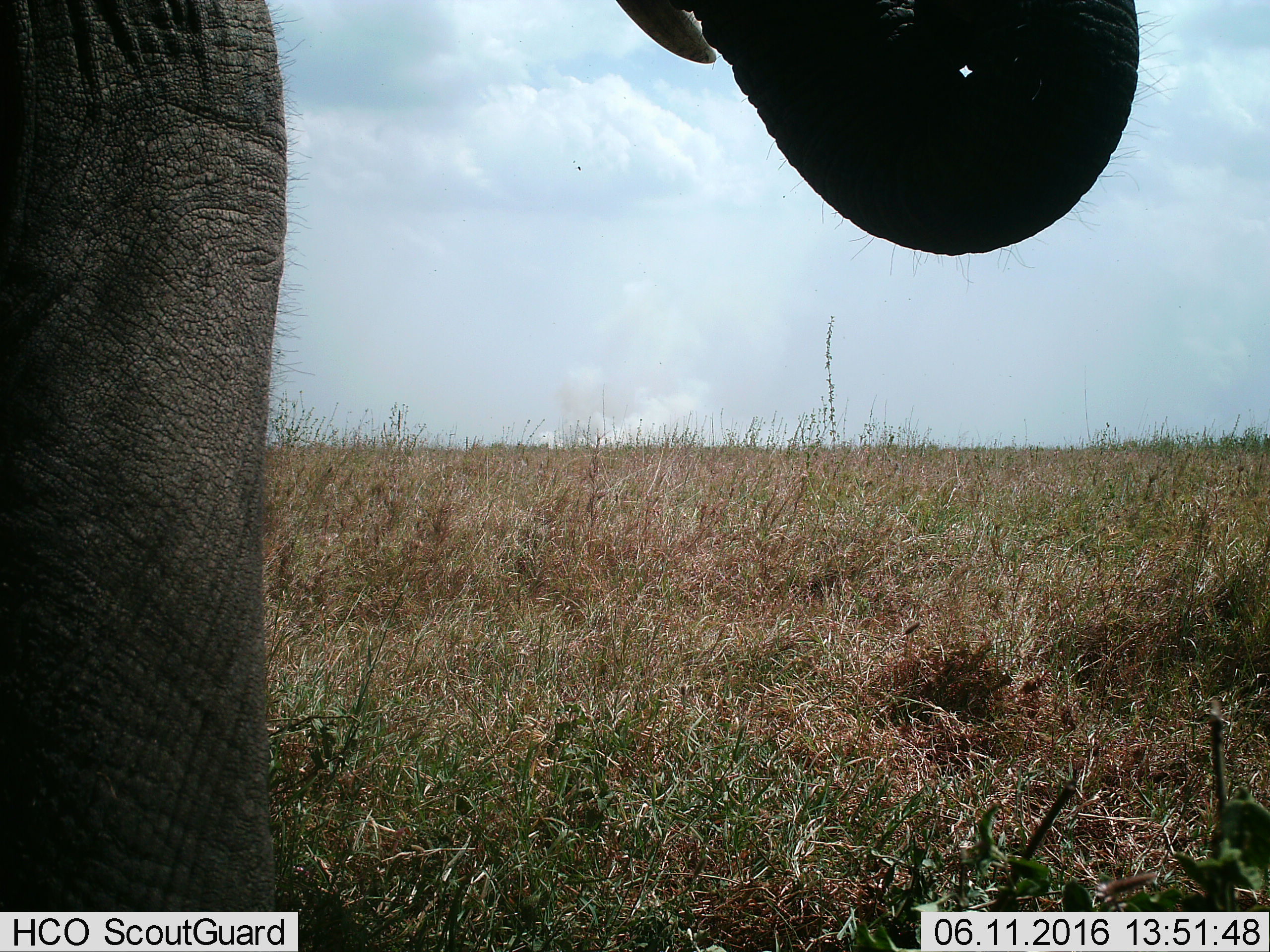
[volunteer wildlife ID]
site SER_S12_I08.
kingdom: Animalia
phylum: Chordata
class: Mammalia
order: Proboscidea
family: Elephantidae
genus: Loxodonta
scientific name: Loxodonta africana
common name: african bush elephant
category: elephant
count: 1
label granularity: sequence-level